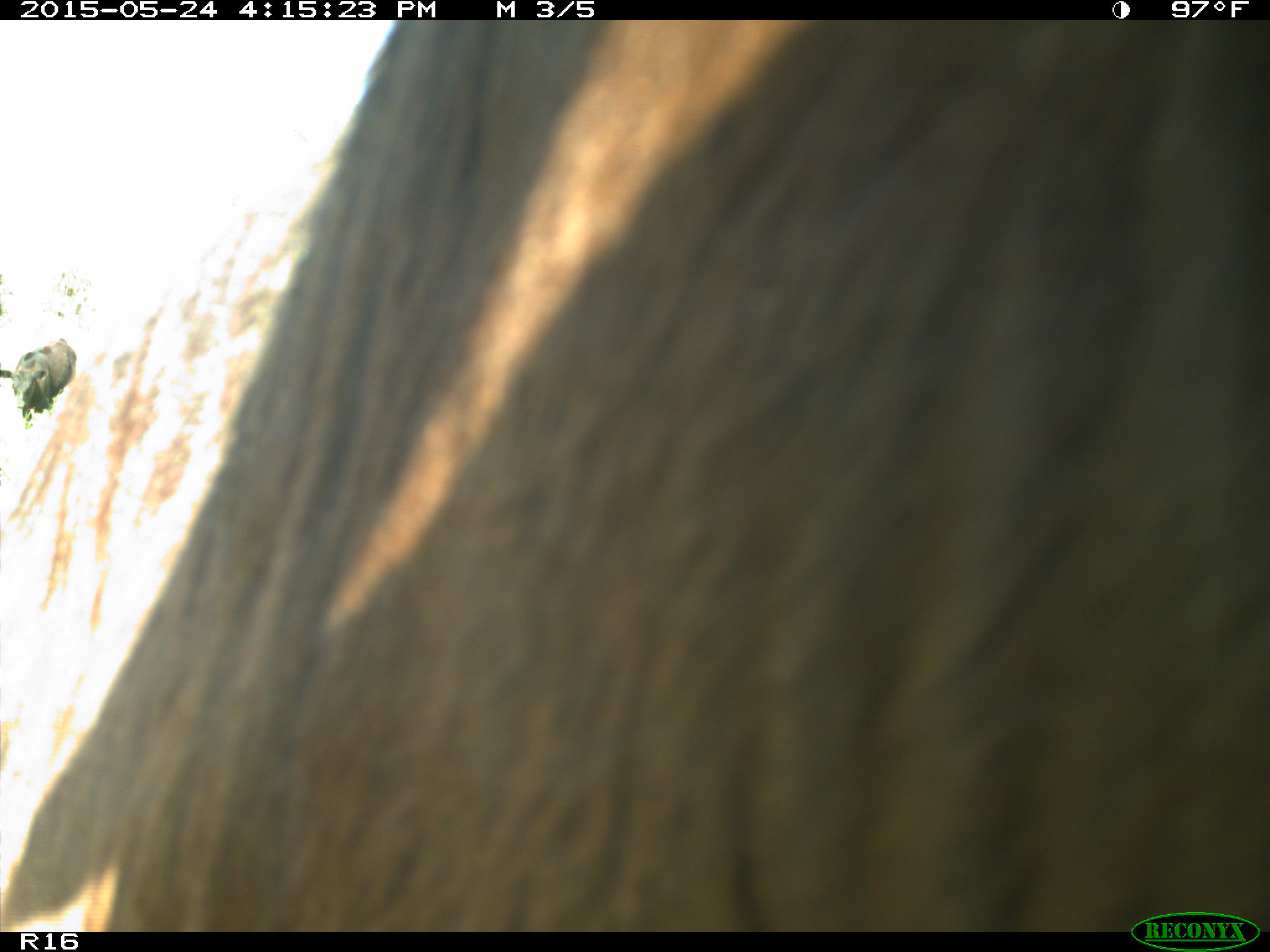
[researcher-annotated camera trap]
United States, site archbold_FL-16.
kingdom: Animalia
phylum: Chordata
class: Mammalia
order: Artiodactyla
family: Bovidae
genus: Bos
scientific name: Bos taurus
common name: domestic cow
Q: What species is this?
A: Bos taurus (domestic cow).